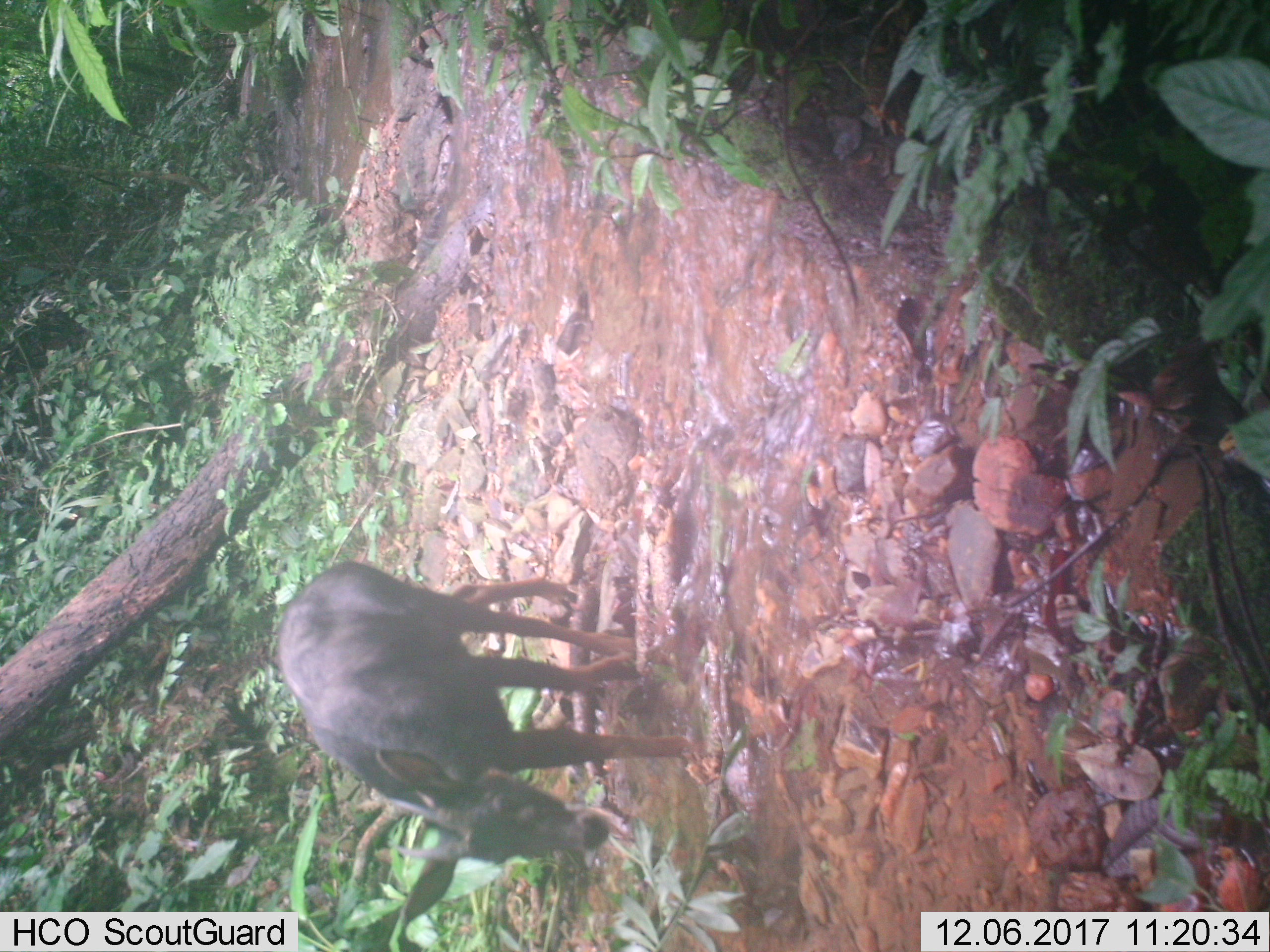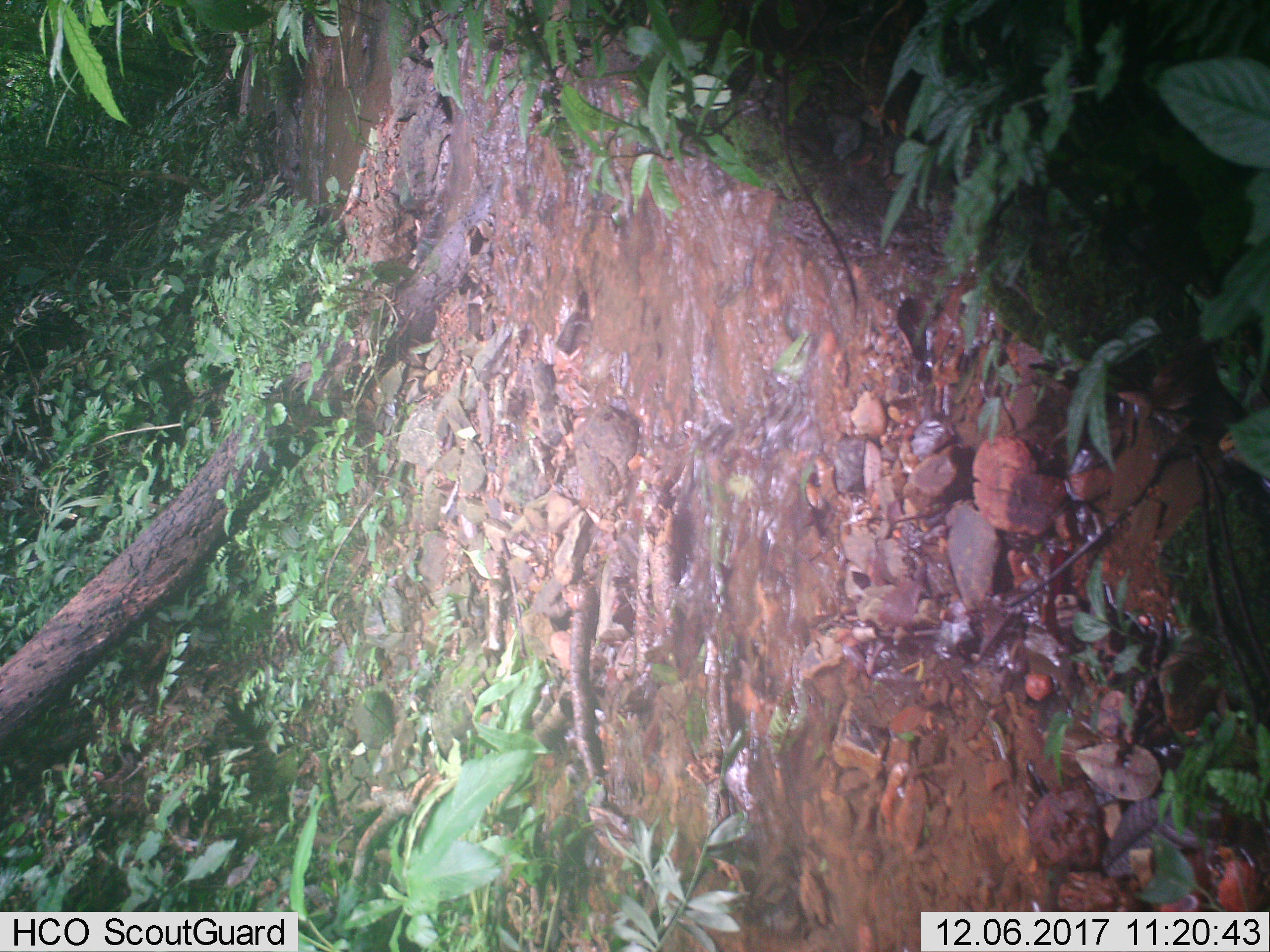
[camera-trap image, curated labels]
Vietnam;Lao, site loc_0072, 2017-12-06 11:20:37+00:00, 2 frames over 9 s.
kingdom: Animalia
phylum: Chordata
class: Mammalia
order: Artiodactyla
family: Bovidae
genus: Capricornis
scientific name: Capricornis sumatraensis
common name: chinese serow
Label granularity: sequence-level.